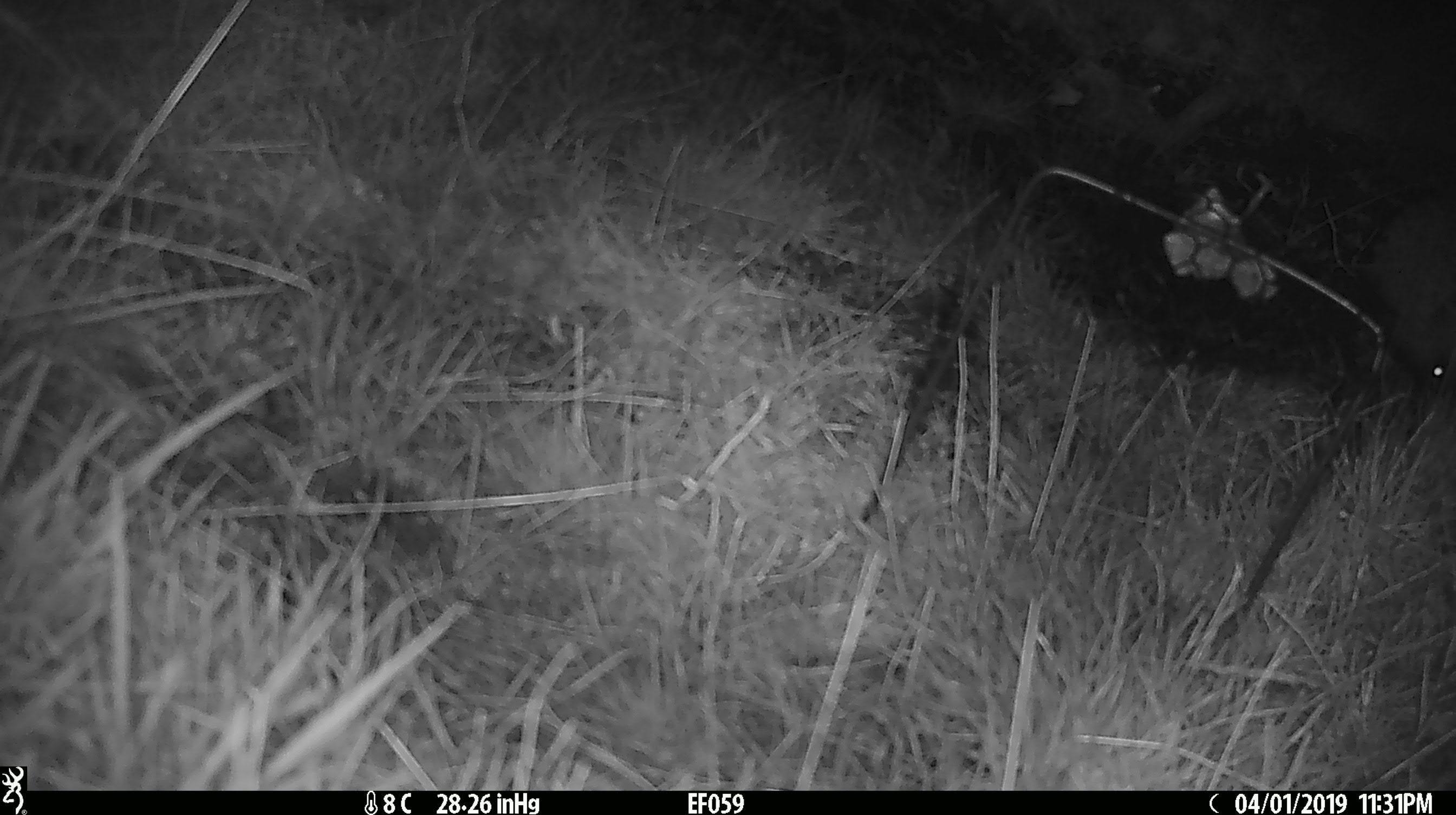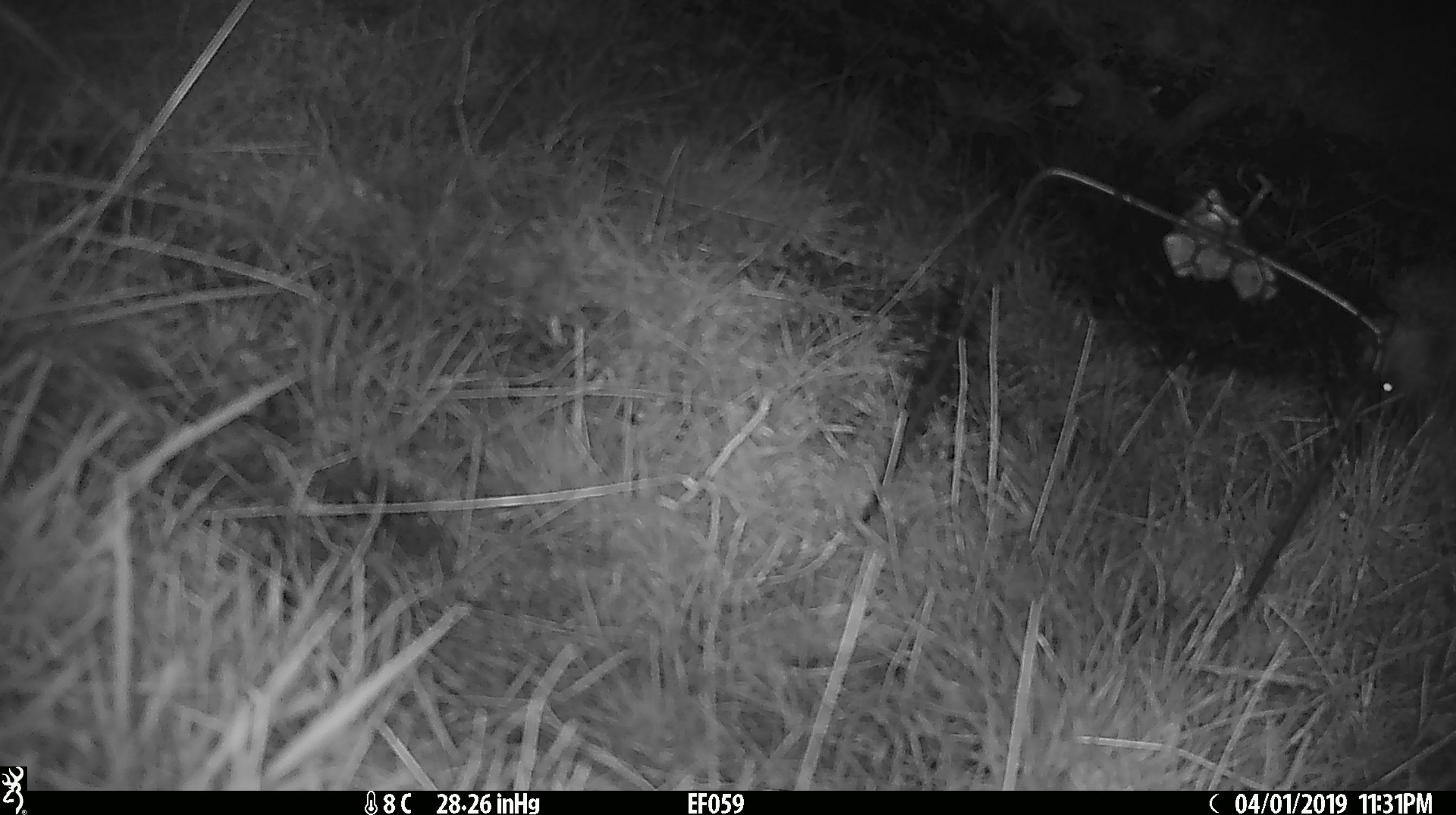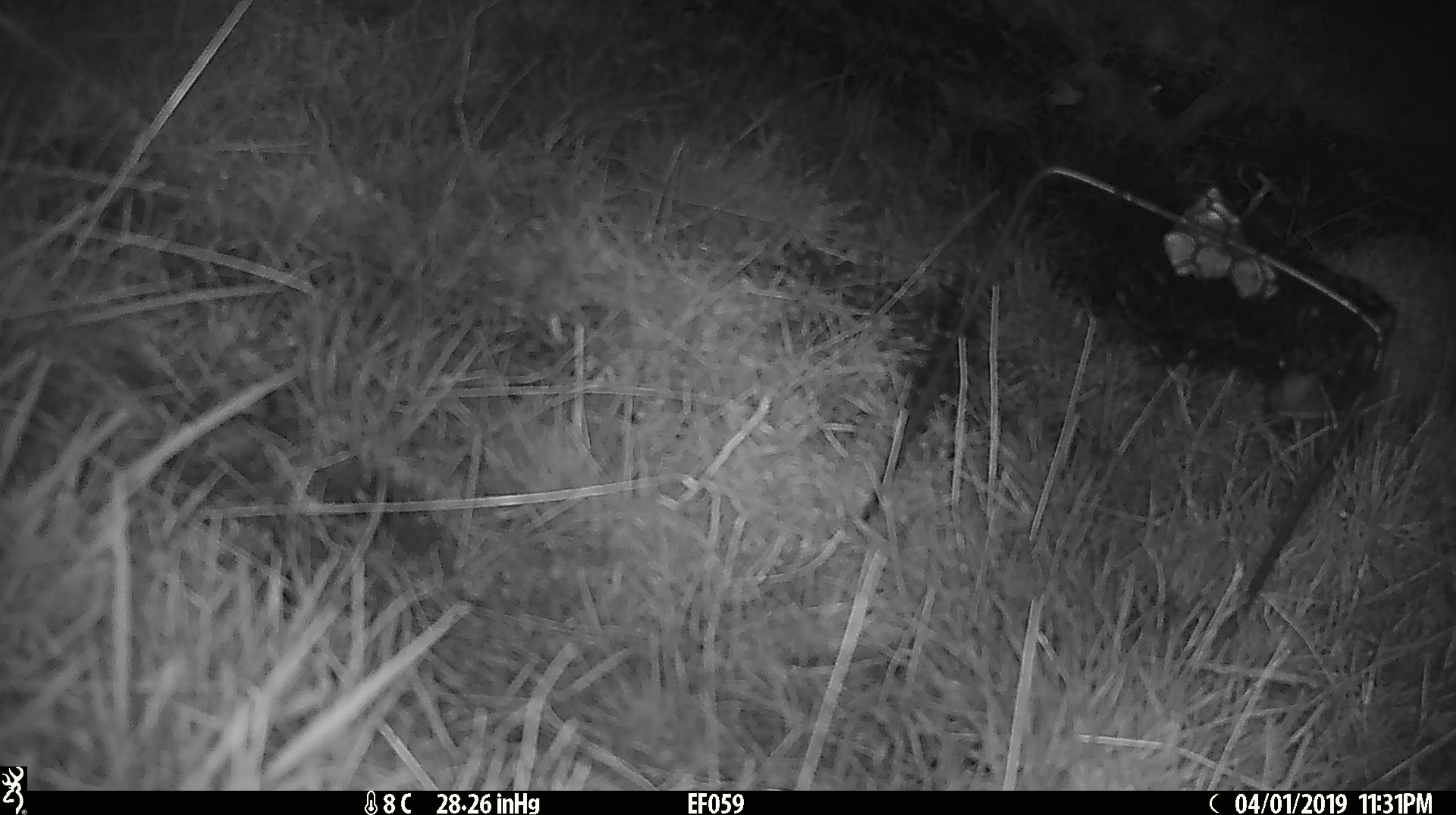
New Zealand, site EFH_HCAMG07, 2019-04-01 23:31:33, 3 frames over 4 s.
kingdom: Animalia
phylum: Chordata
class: Mammalia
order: Eulipotyphla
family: Erinaceidae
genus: Erinaceus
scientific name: Erinaceus europaeus europaeus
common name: european hedgehog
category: hedgehog